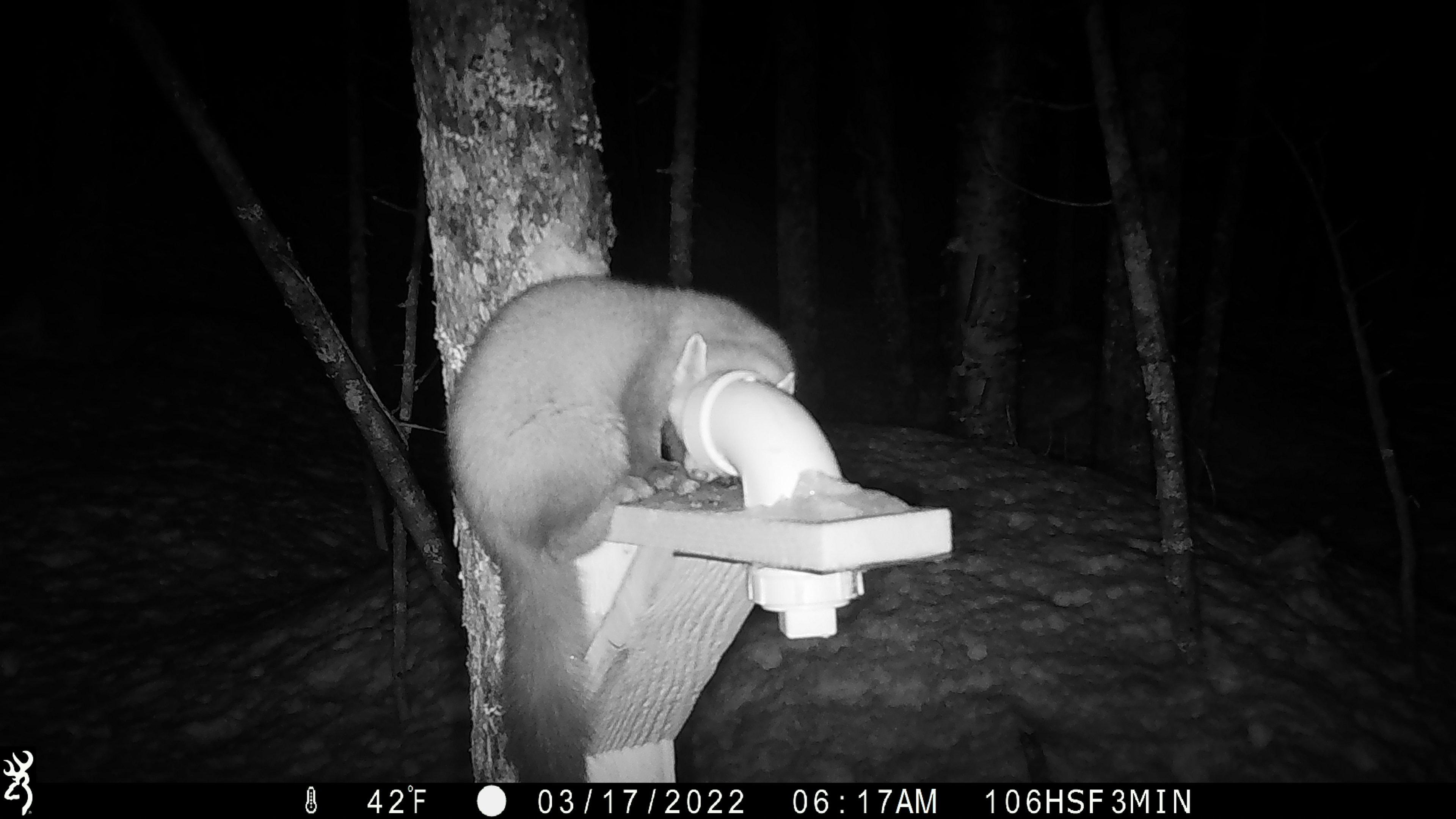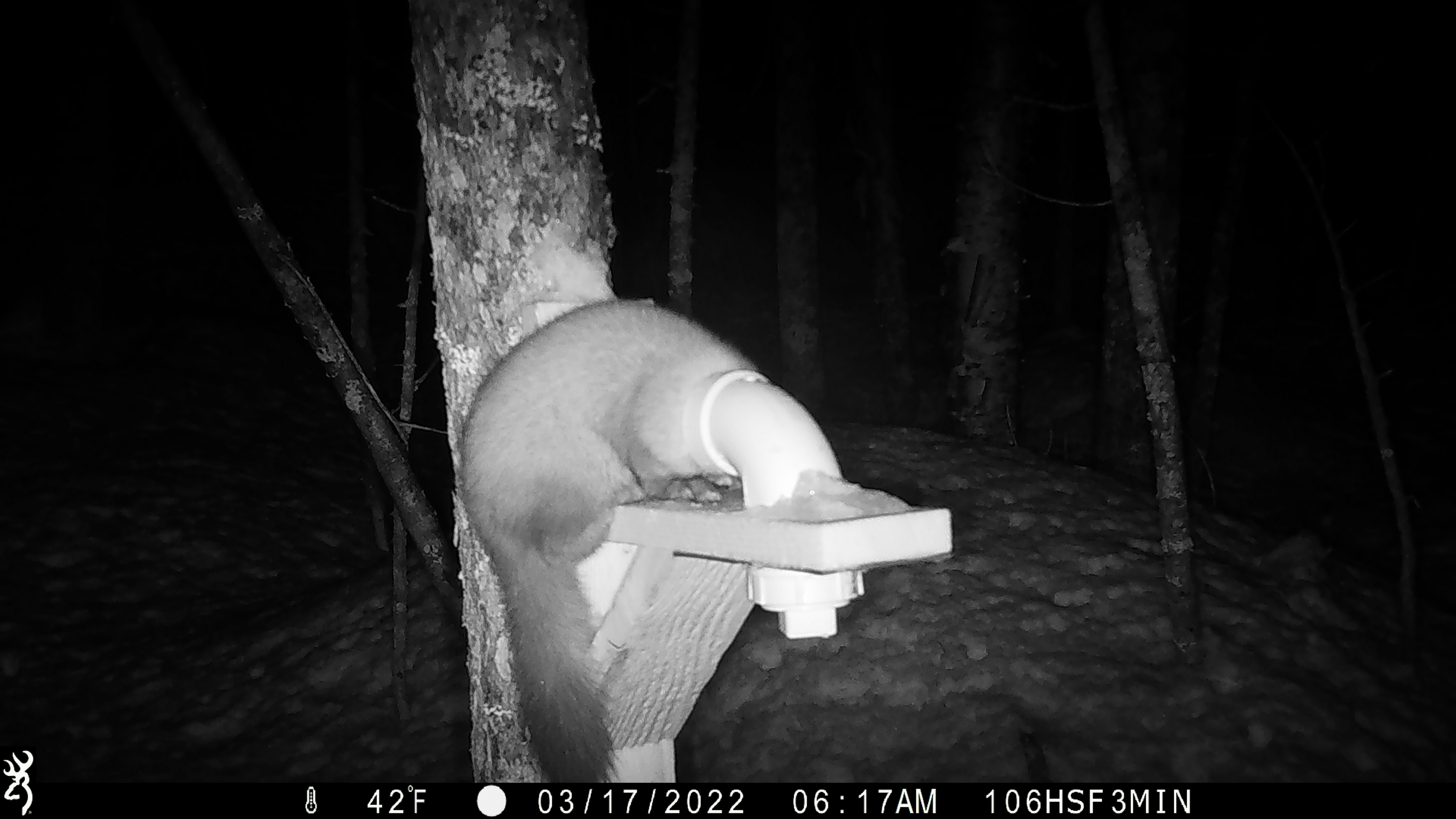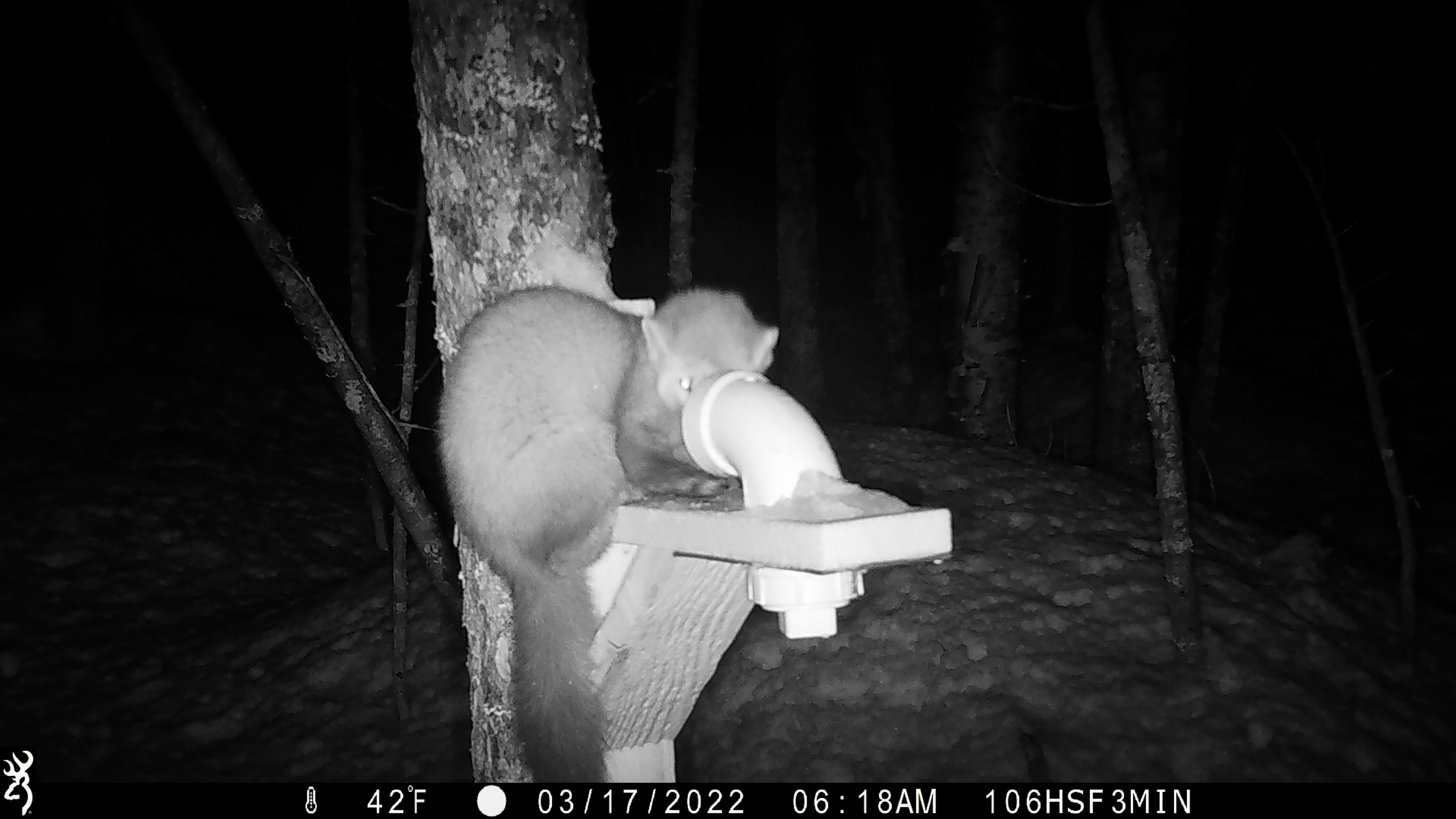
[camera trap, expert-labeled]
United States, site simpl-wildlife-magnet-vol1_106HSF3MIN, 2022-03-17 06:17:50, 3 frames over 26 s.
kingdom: Animalia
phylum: Chordata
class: Mammalia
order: Carnivora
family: Mustelidae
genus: Martes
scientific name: Martes americana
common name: american marten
American marten (Martes americana).